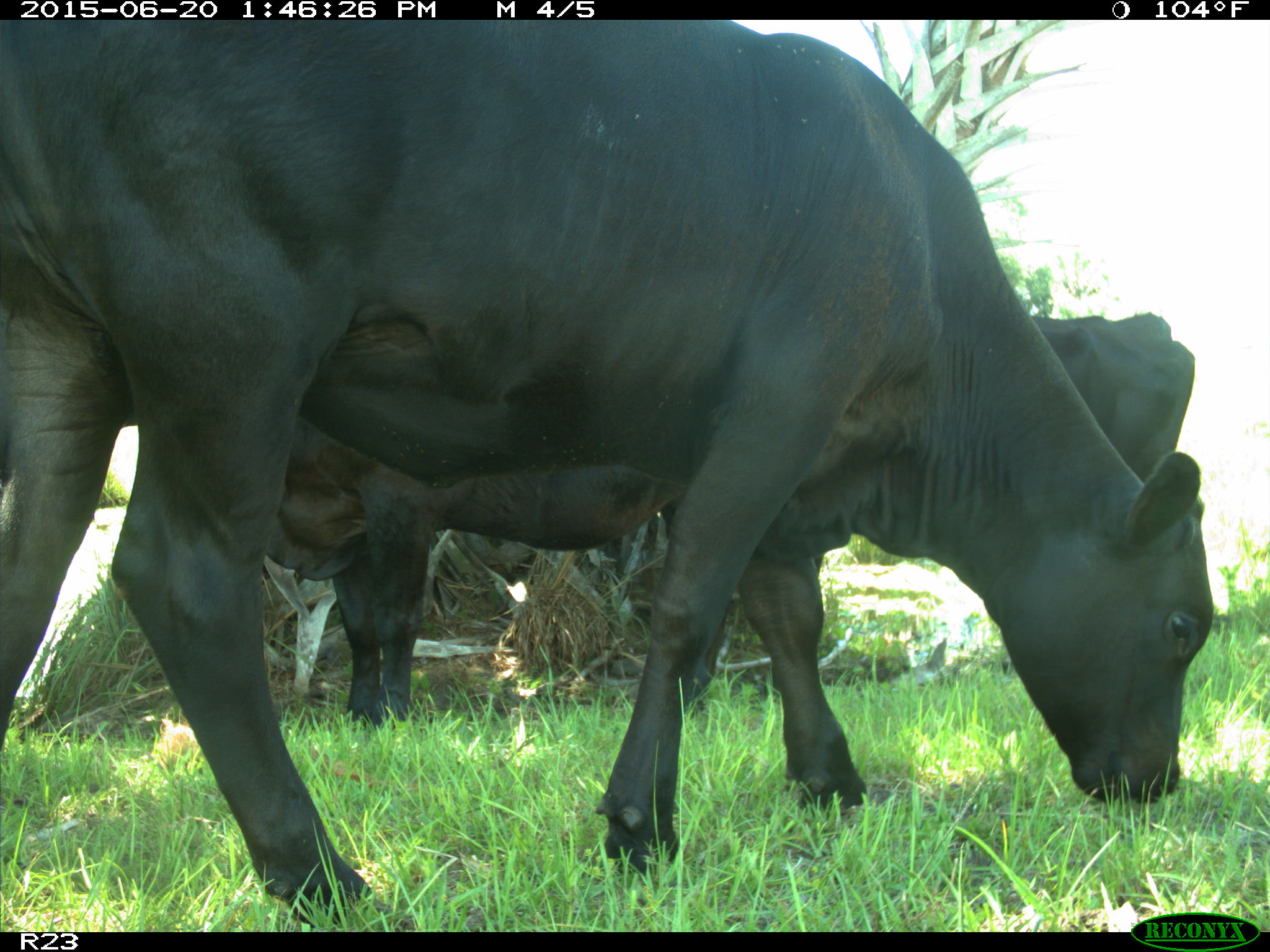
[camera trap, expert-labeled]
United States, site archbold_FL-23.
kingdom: Animalia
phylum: Chordata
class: Mammalia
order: Artiodactyla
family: Bovidae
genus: Bos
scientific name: Bos taurus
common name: domestic cow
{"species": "Bos taurus (domestic cow)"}